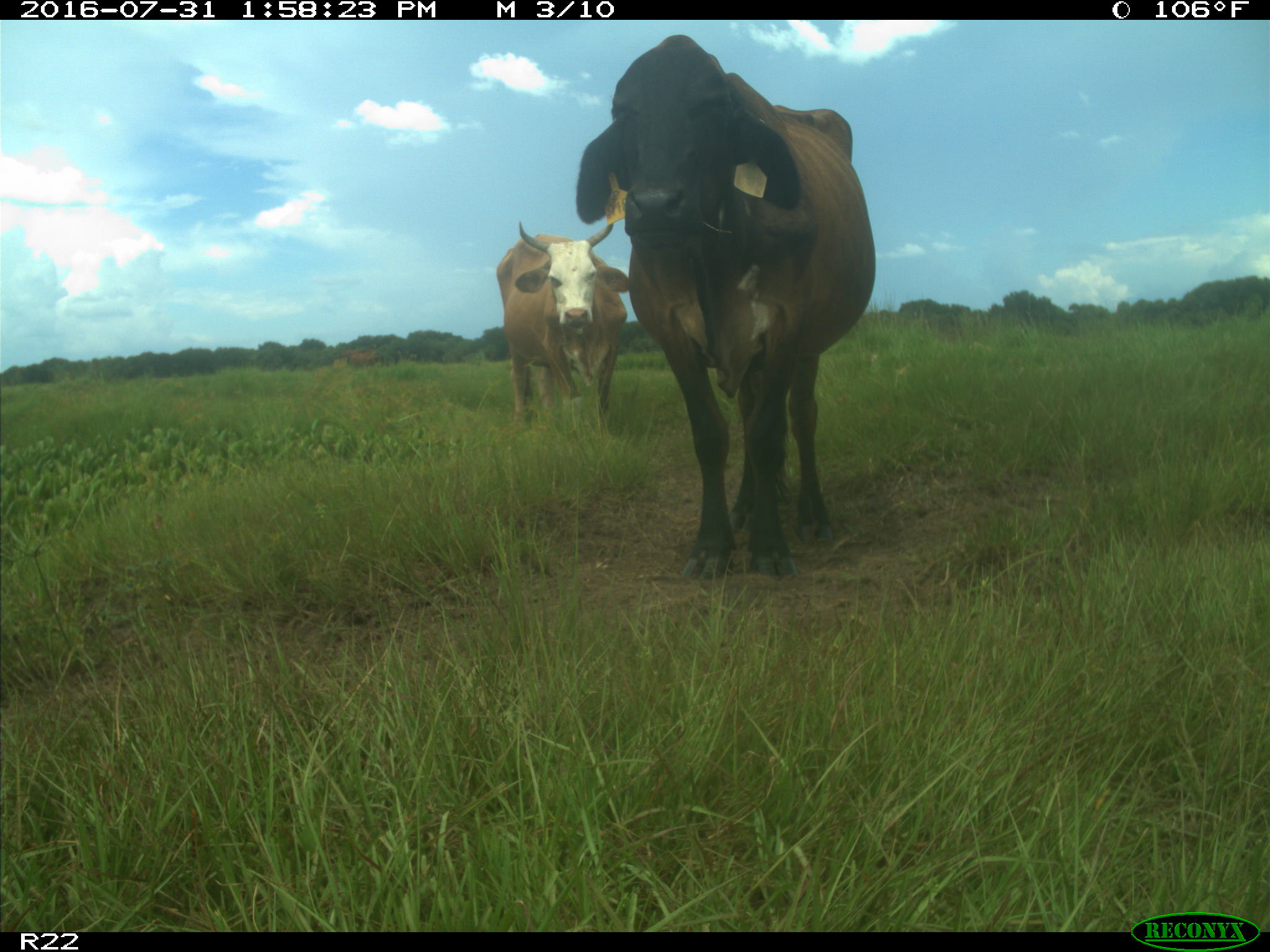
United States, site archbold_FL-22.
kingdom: Animalia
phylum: Chordata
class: Mammalia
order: Artiodactyla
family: Bovidae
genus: Bos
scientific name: Bos taurus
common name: domestic cow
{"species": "Bos taurus (domestic cow)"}